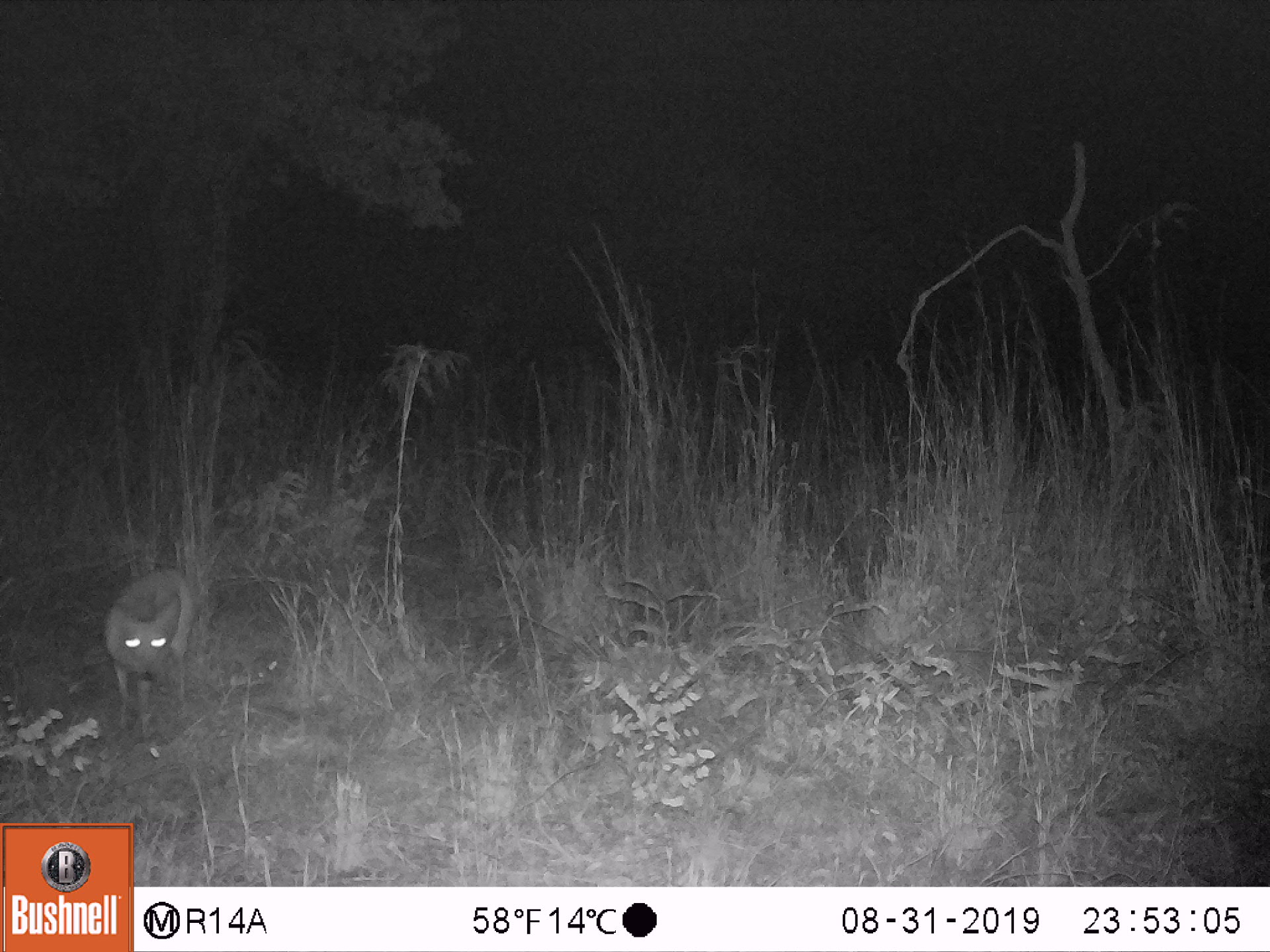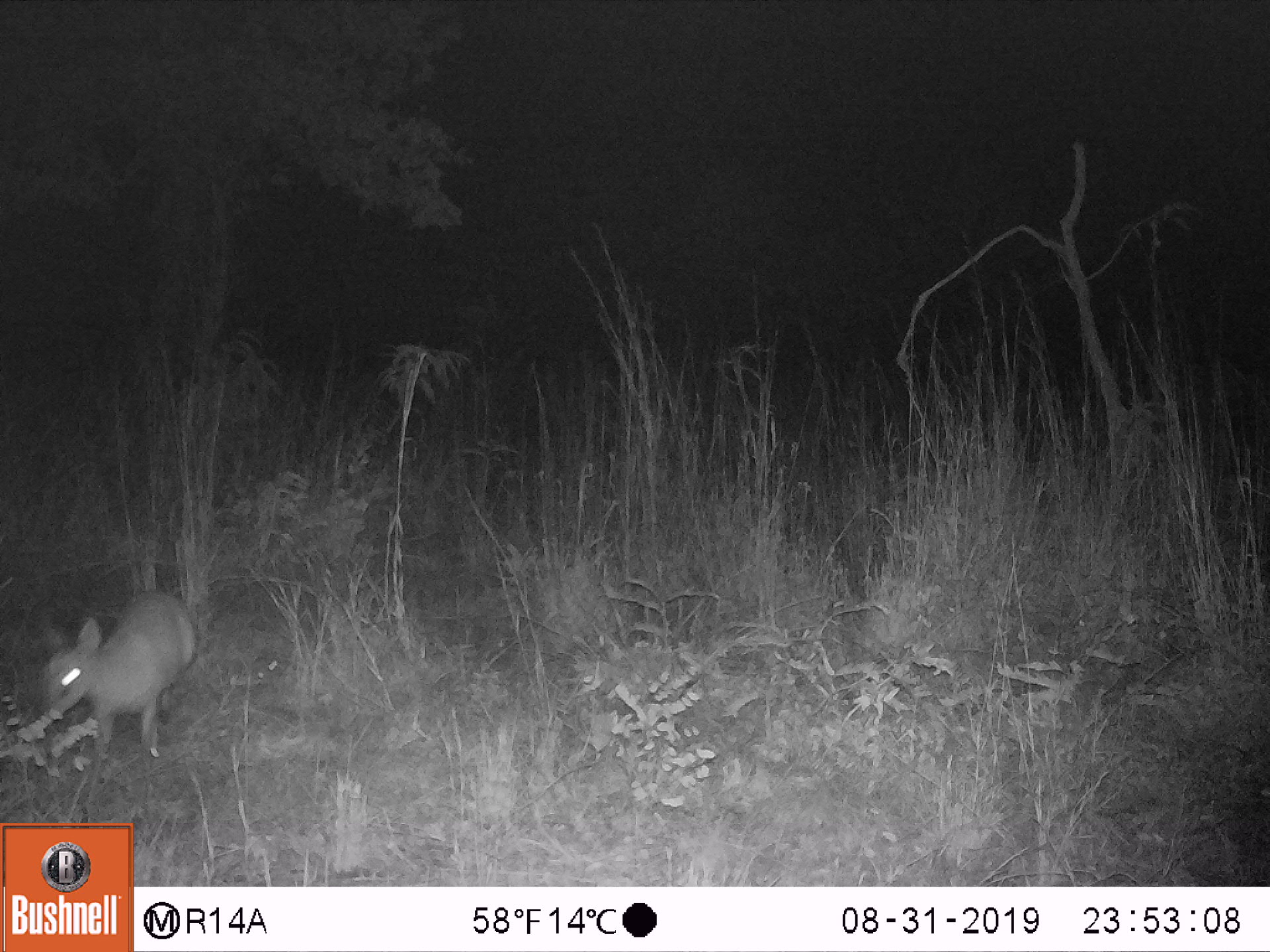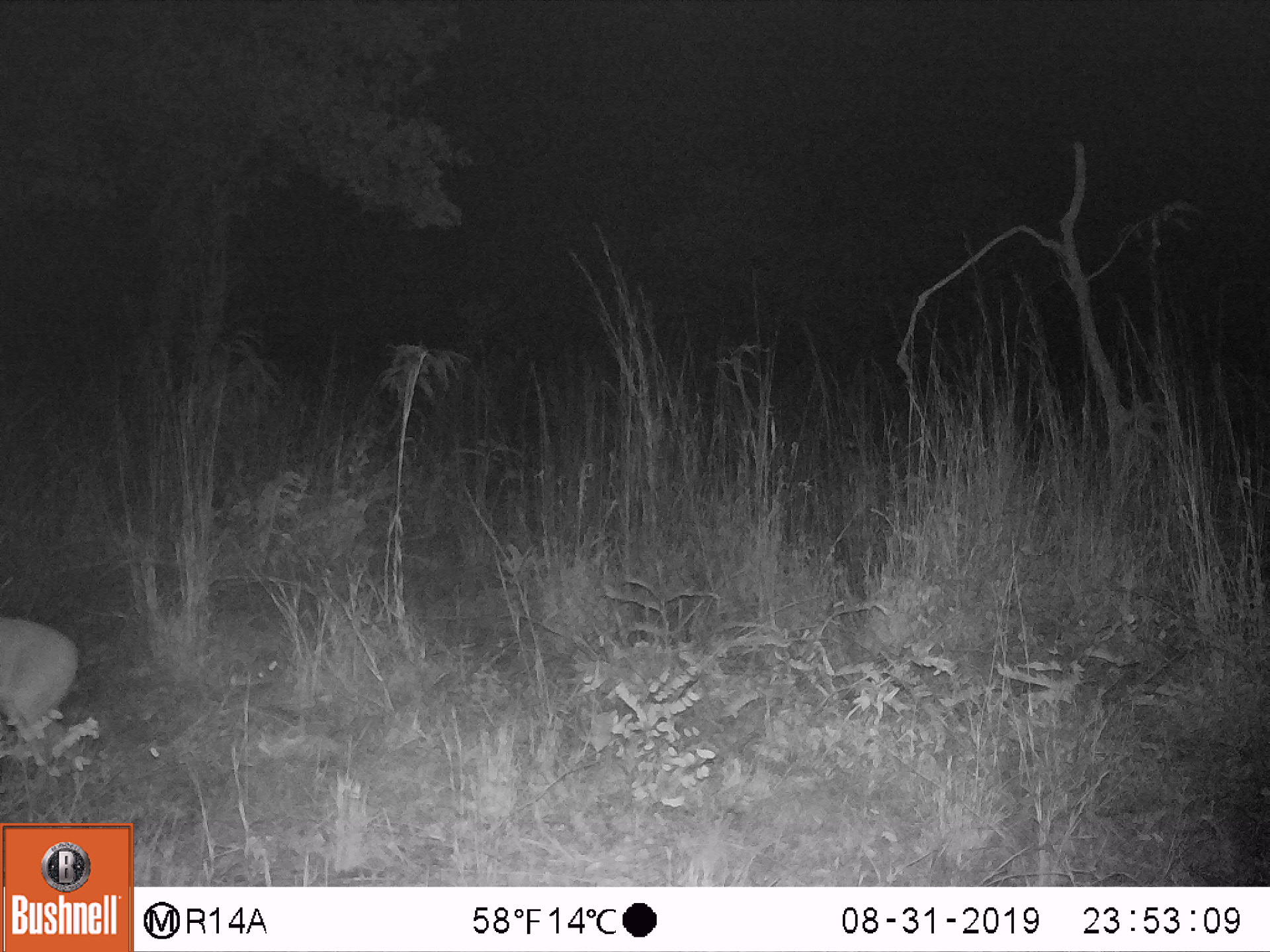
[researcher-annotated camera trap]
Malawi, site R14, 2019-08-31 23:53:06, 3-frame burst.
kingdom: Animalia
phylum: Chordata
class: Mammalia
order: Primates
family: Cercopithecidae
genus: Papio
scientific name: Papio cynocephalus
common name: yellow baboon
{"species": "yellow baboon (Papio cynocephalus)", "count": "1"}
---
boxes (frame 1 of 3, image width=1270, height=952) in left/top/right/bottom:
yellow baboon: 96/570/204/751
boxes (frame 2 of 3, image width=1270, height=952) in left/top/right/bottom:
yellow baboon: 35/583/211/785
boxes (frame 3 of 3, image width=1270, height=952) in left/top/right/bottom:
yellow baboon: 0/608/83/783